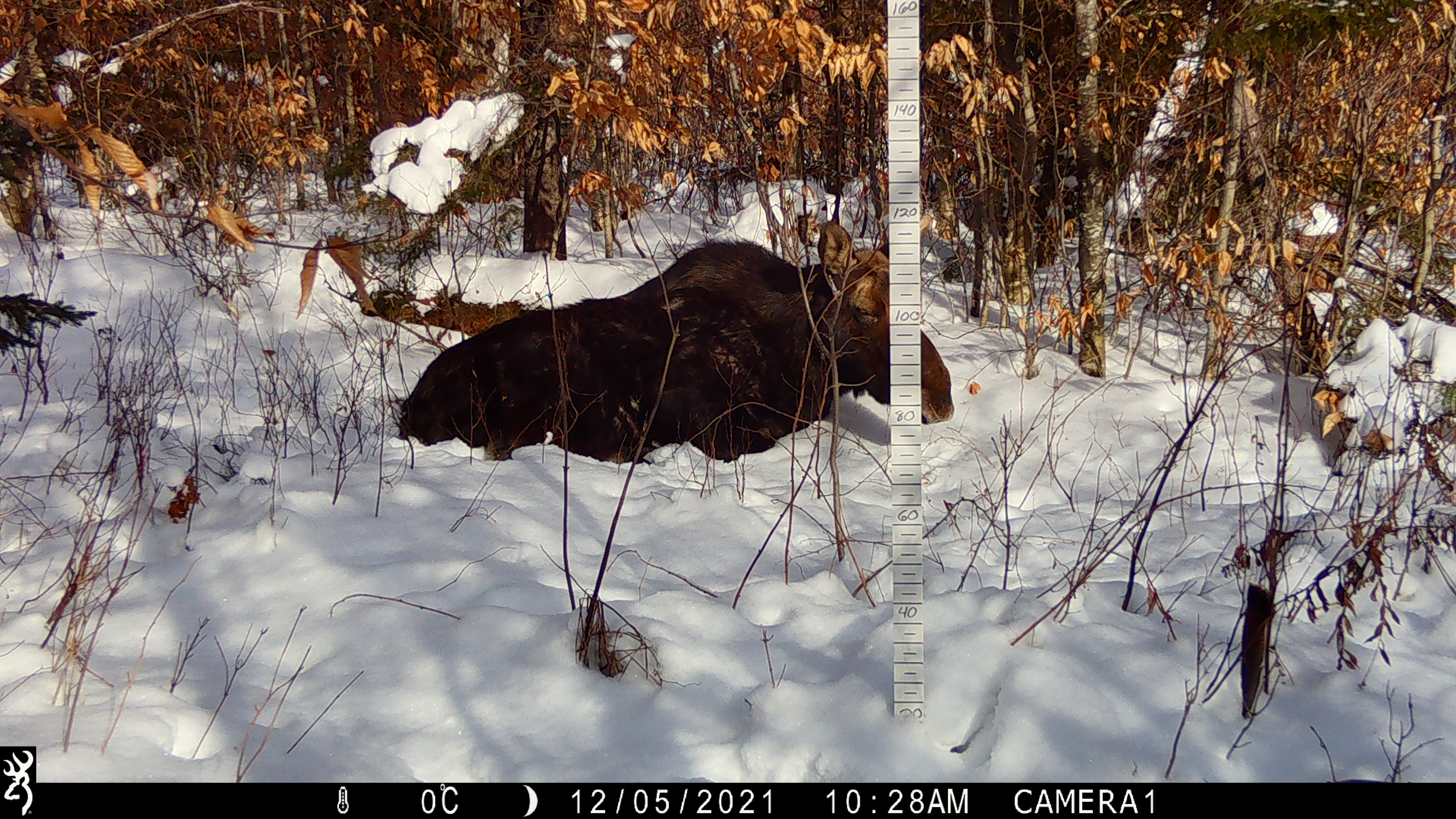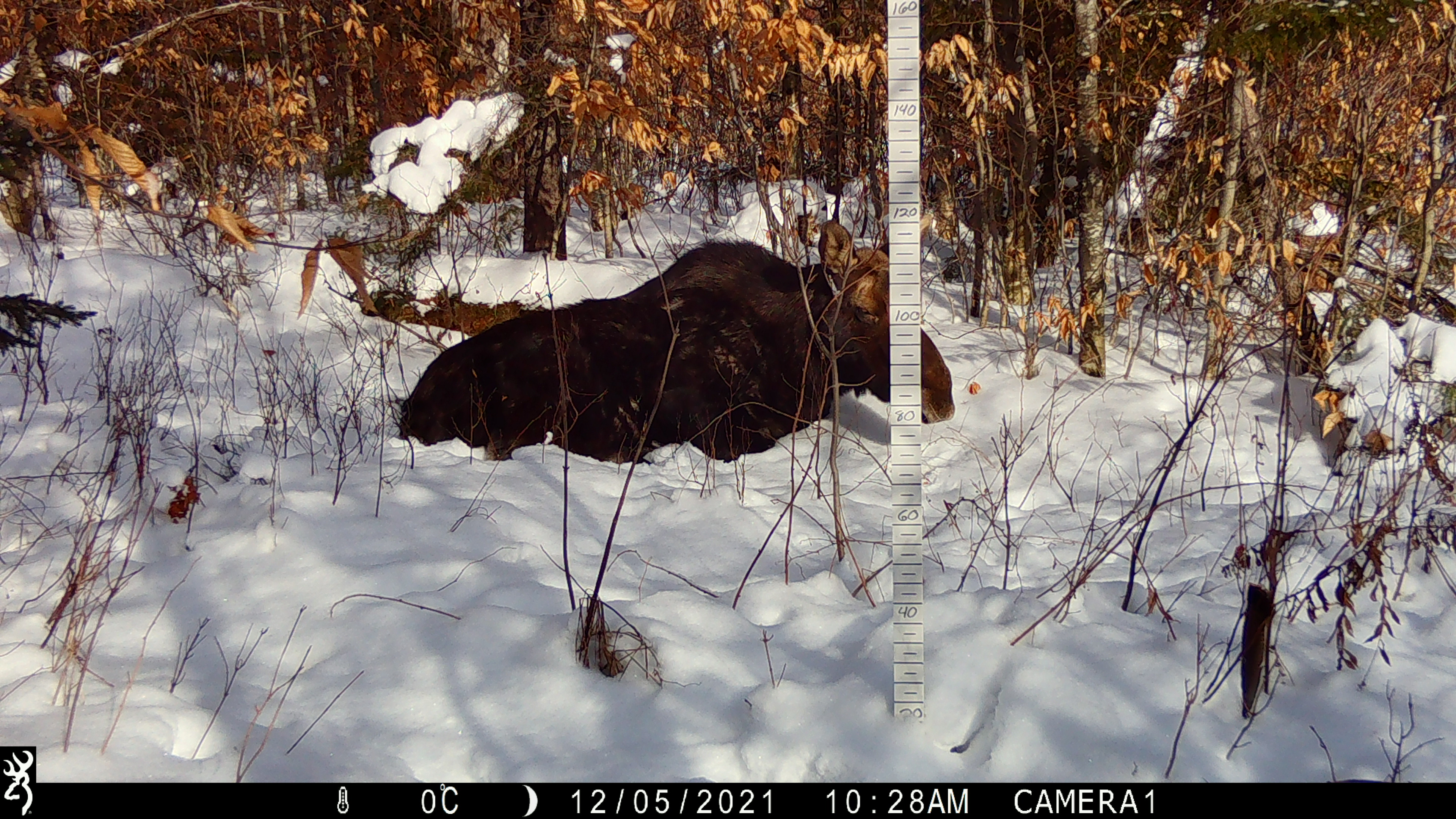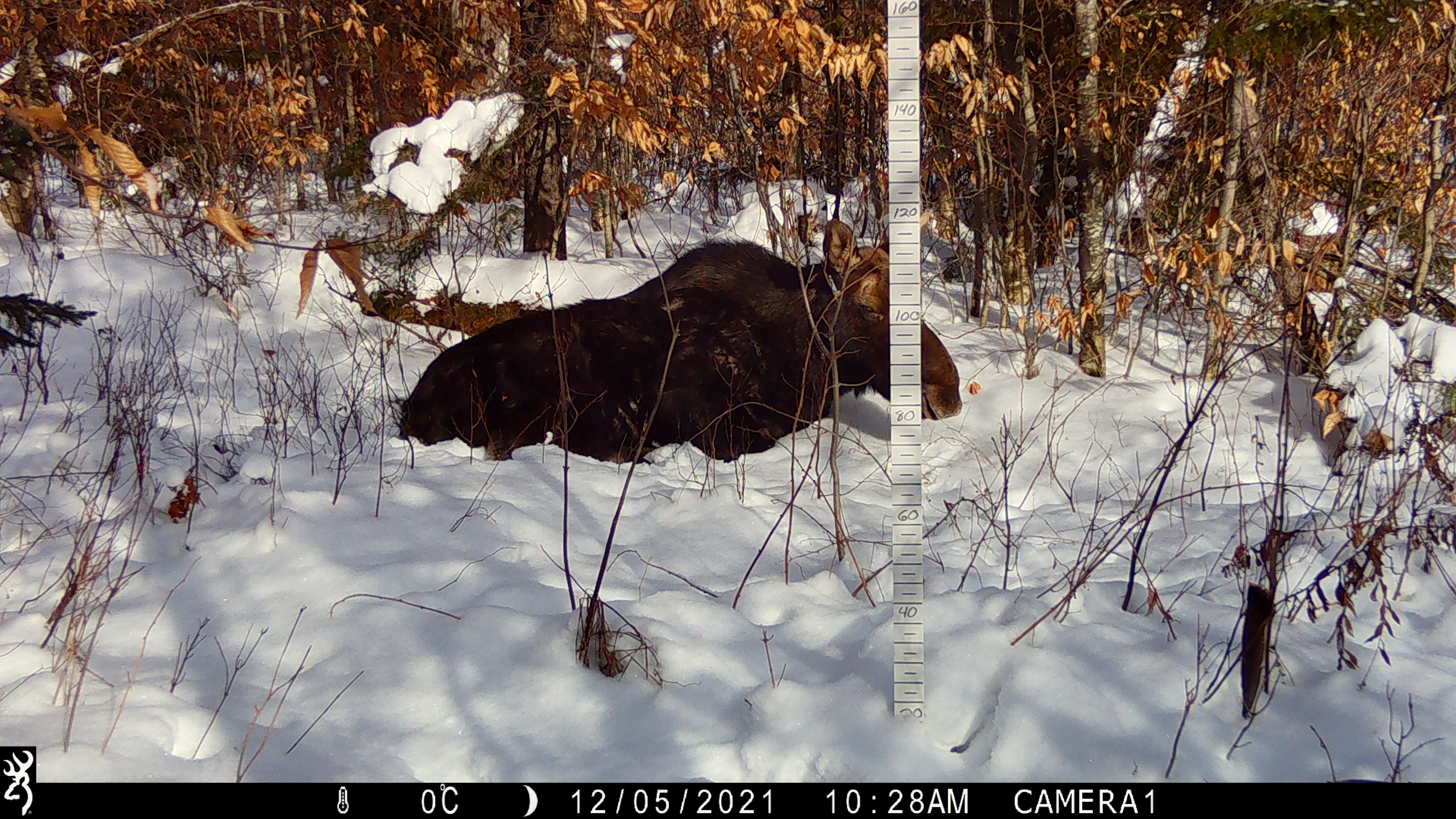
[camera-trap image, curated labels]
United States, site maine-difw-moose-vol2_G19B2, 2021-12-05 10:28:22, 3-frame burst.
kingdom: Animalia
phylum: Chordata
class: Mammalia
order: Artiodactyla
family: Cervidae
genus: Alces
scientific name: Alces alces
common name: moose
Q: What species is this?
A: Moose (Alces alces).